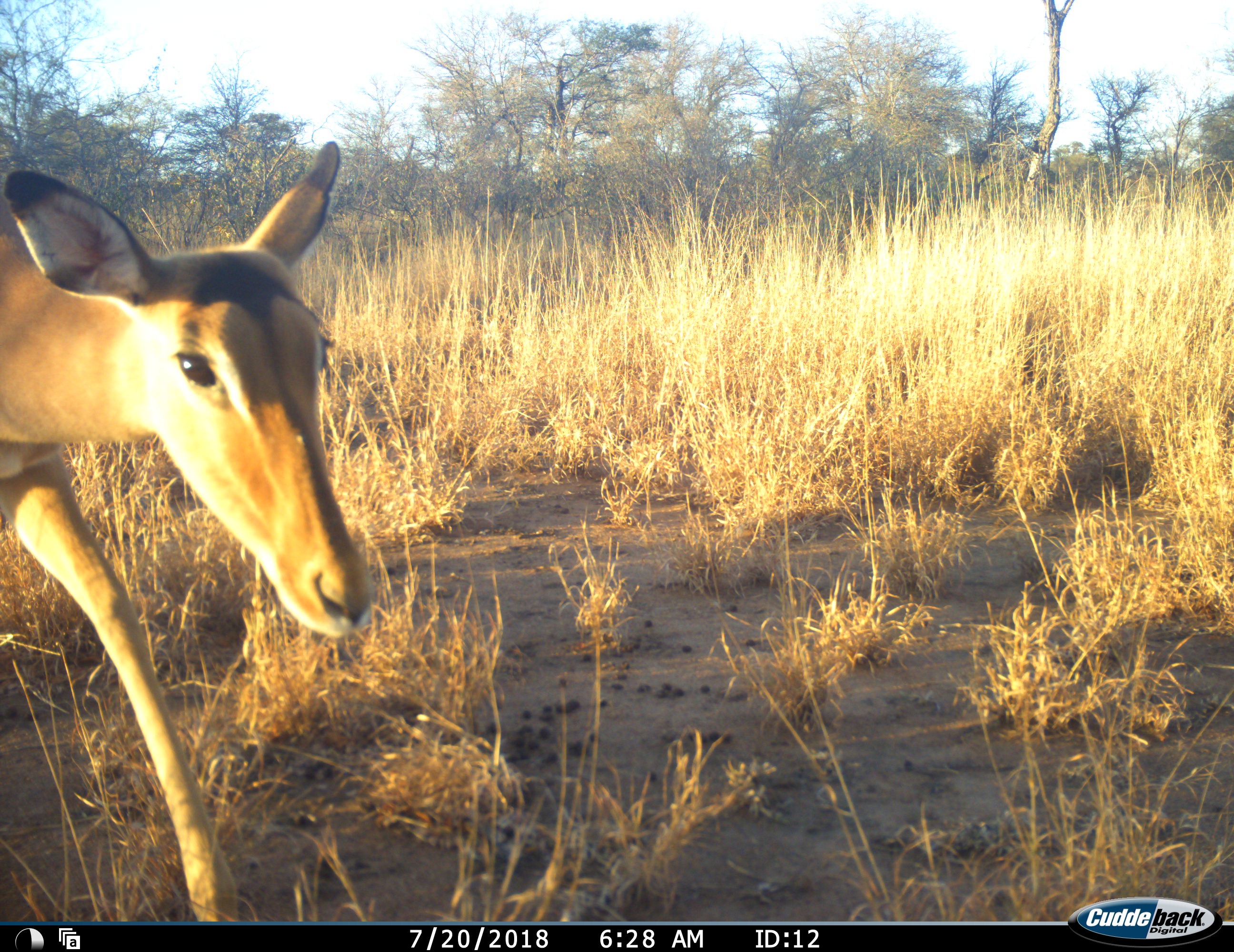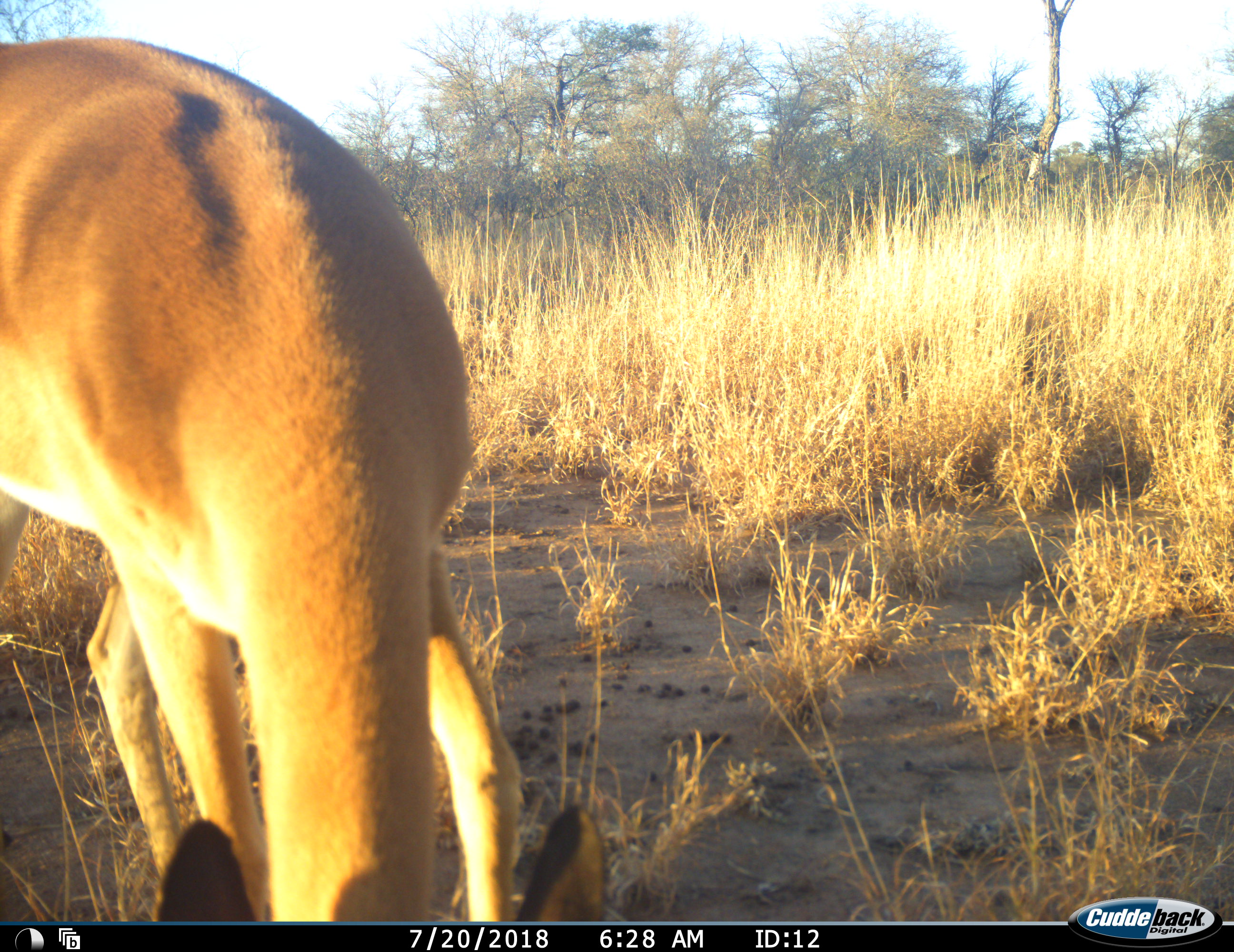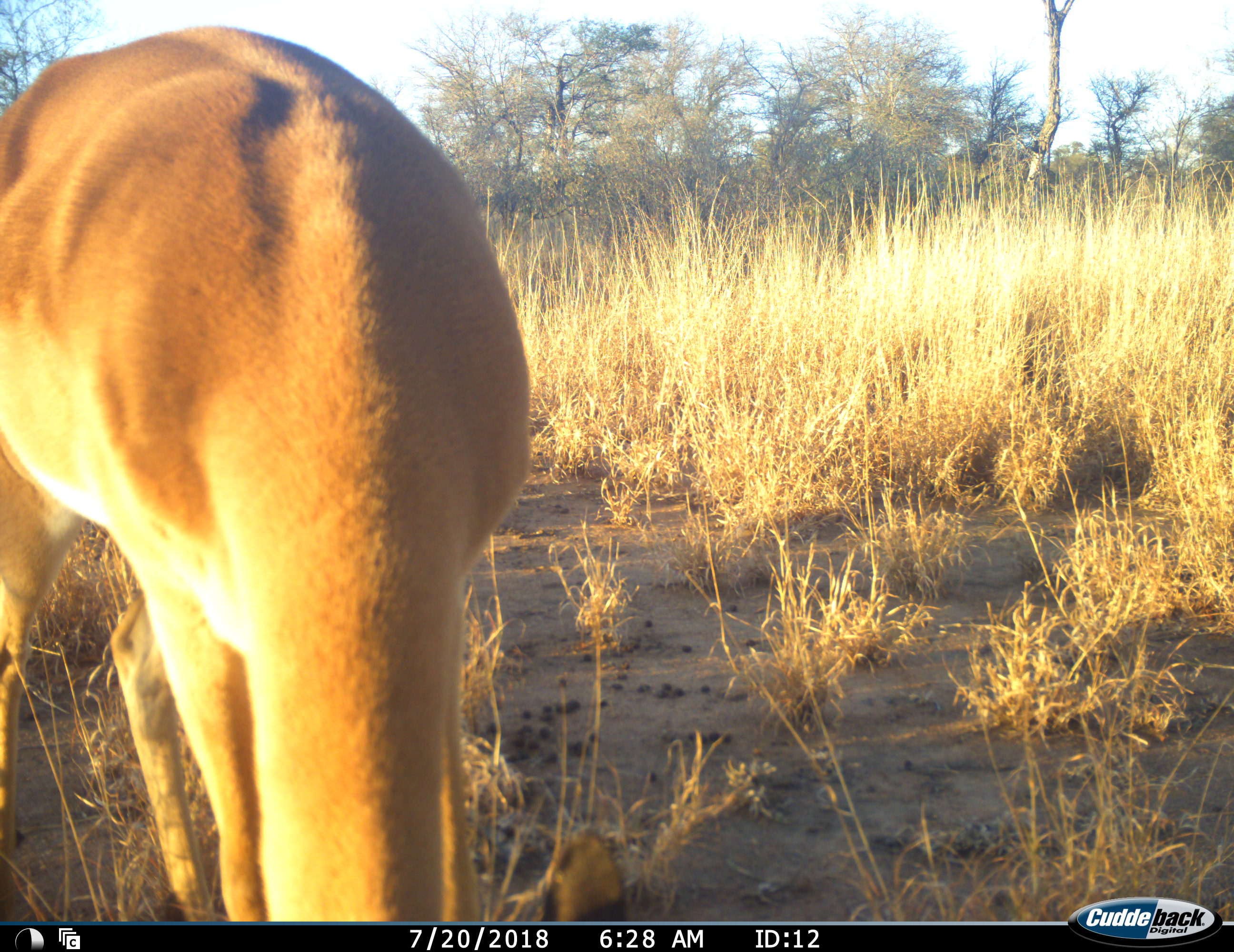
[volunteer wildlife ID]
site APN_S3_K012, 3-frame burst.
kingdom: Animalia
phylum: Chordata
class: Mammalia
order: Artiodactyla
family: Bovidae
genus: Aepyceros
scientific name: Aepyceros melampus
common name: impala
Impala (Aepyceros melampus), count 1. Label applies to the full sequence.